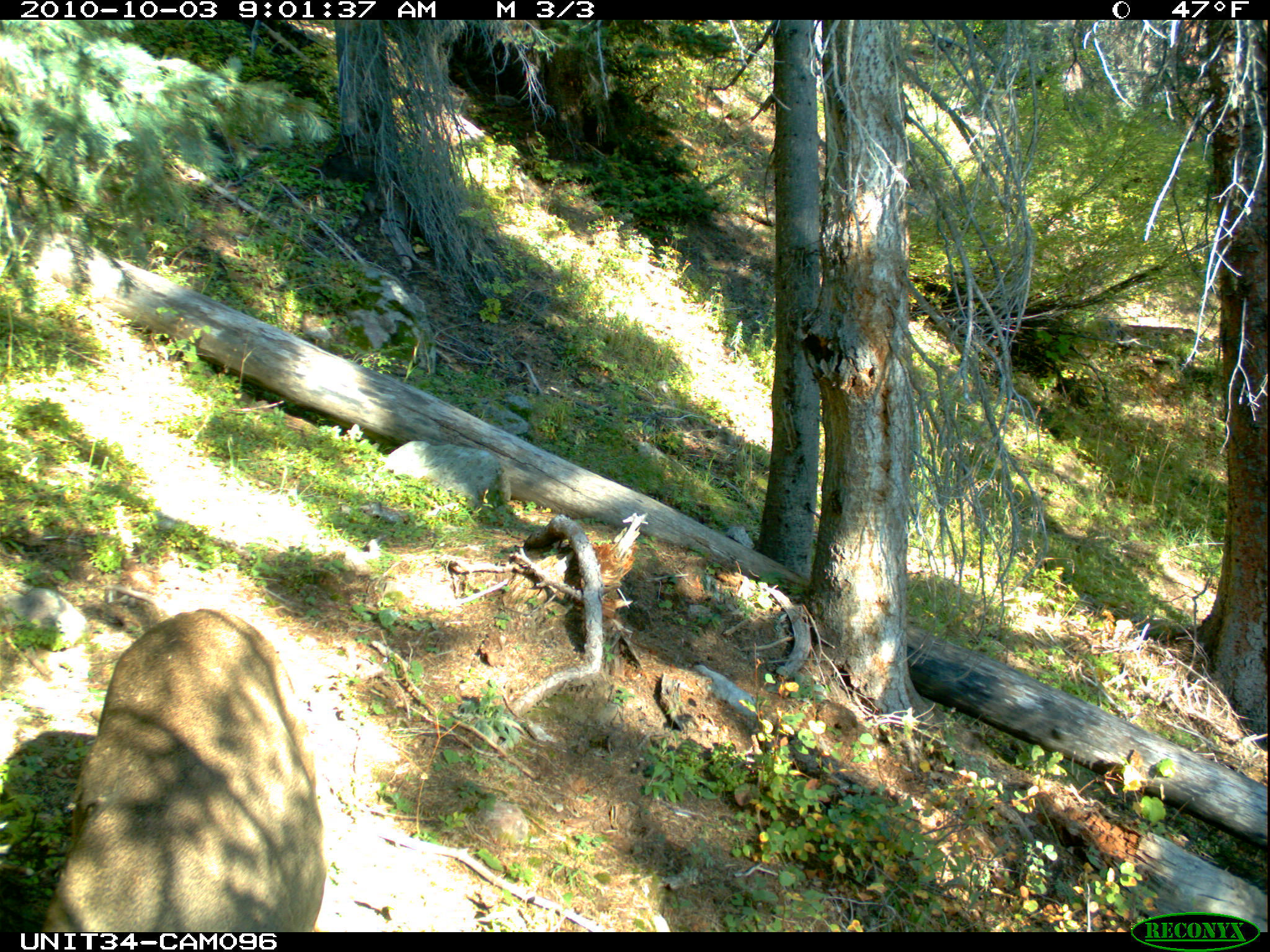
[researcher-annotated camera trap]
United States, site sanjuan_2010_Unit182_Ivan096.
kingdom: Animalia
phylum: Chordata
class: Mammalia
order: Artiodactyla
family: Cervidae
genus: Odocoileus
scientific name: Odocoileus hemionus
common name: mule deer